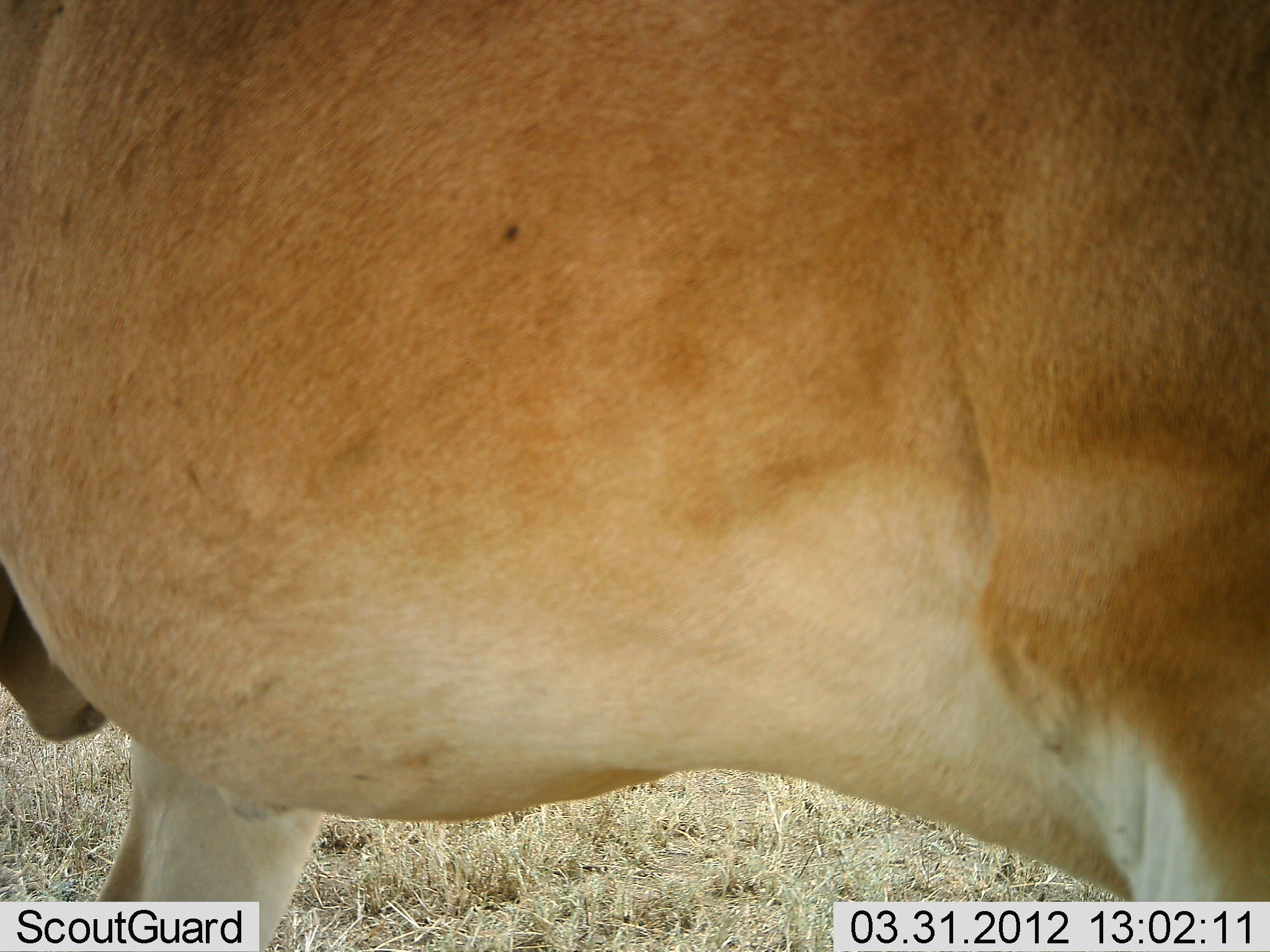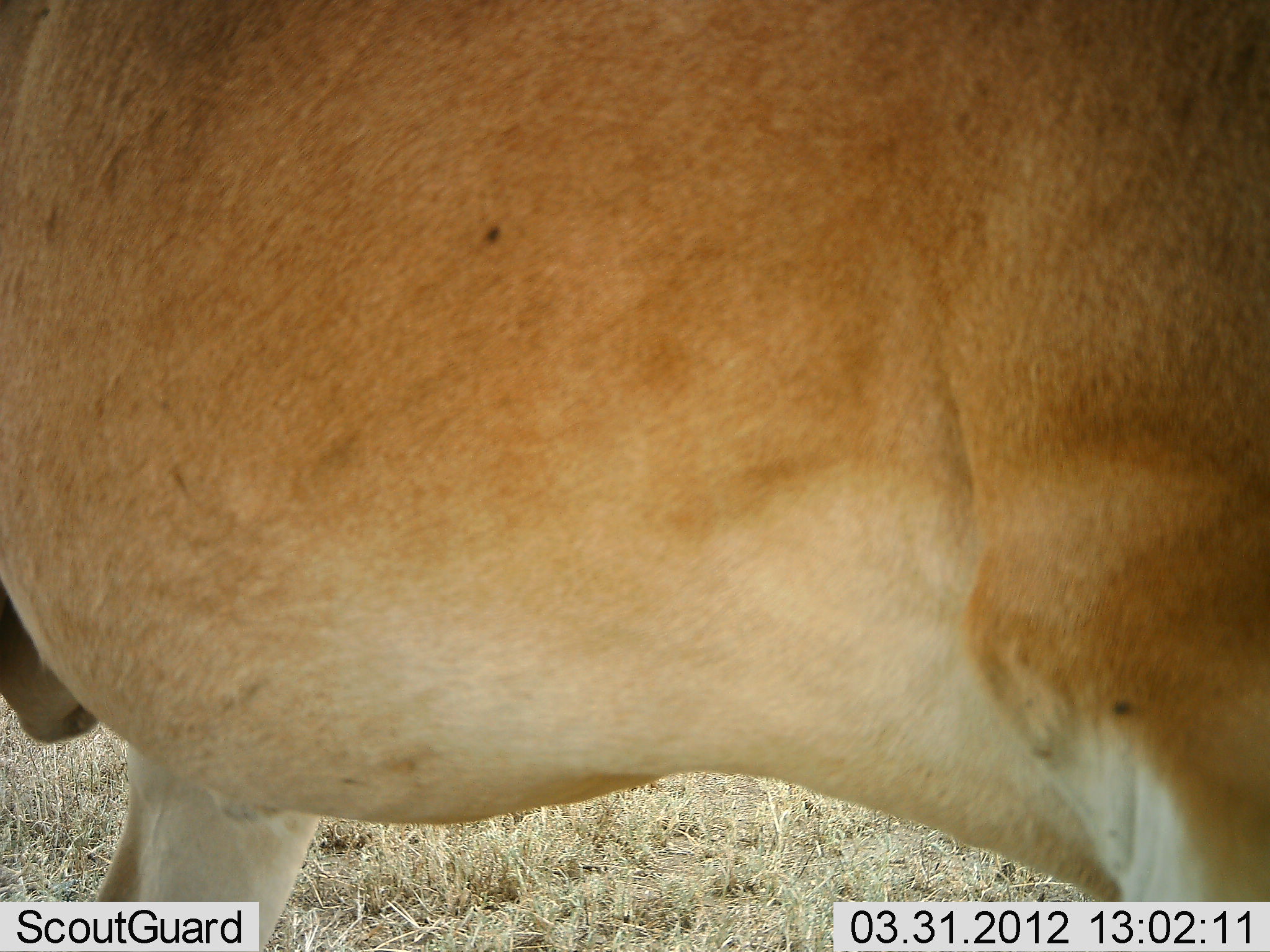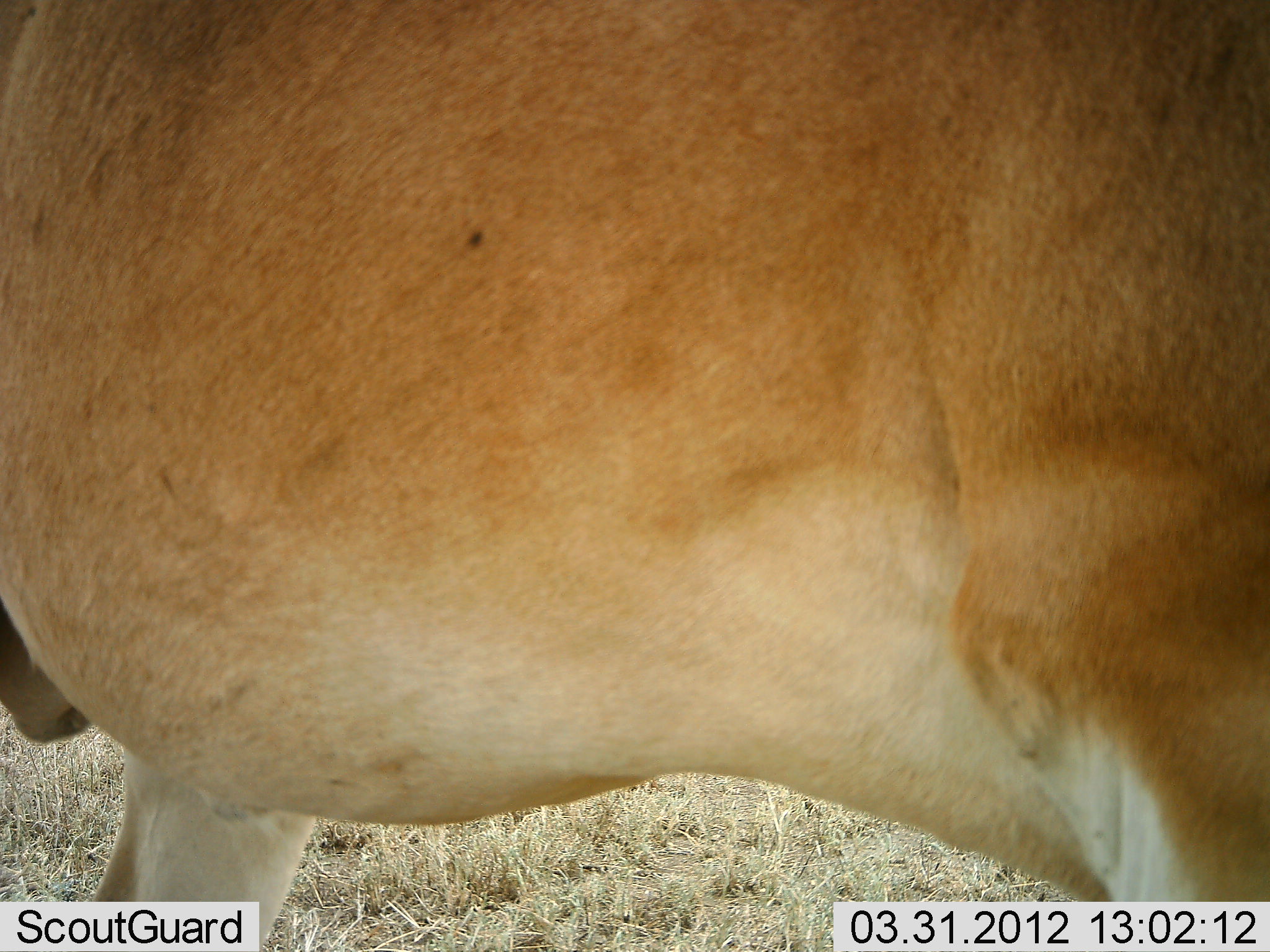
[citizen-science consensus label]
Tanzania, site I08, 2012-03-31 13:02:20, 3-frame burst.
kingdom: Animalia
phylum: Chordata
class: Mammalia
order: Artiodactyla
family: Bovidae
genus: Alcelaphus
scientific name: Alcelaphus buselaphus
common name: hartebeest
Hartebeest (Alcelaphus buselaphus), count 1. Behavior (volunteer vote fractions): standing 92%, resting 8%, moving 0%, interacting 0%. Young present (vote fraction): 0%. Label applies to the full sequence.